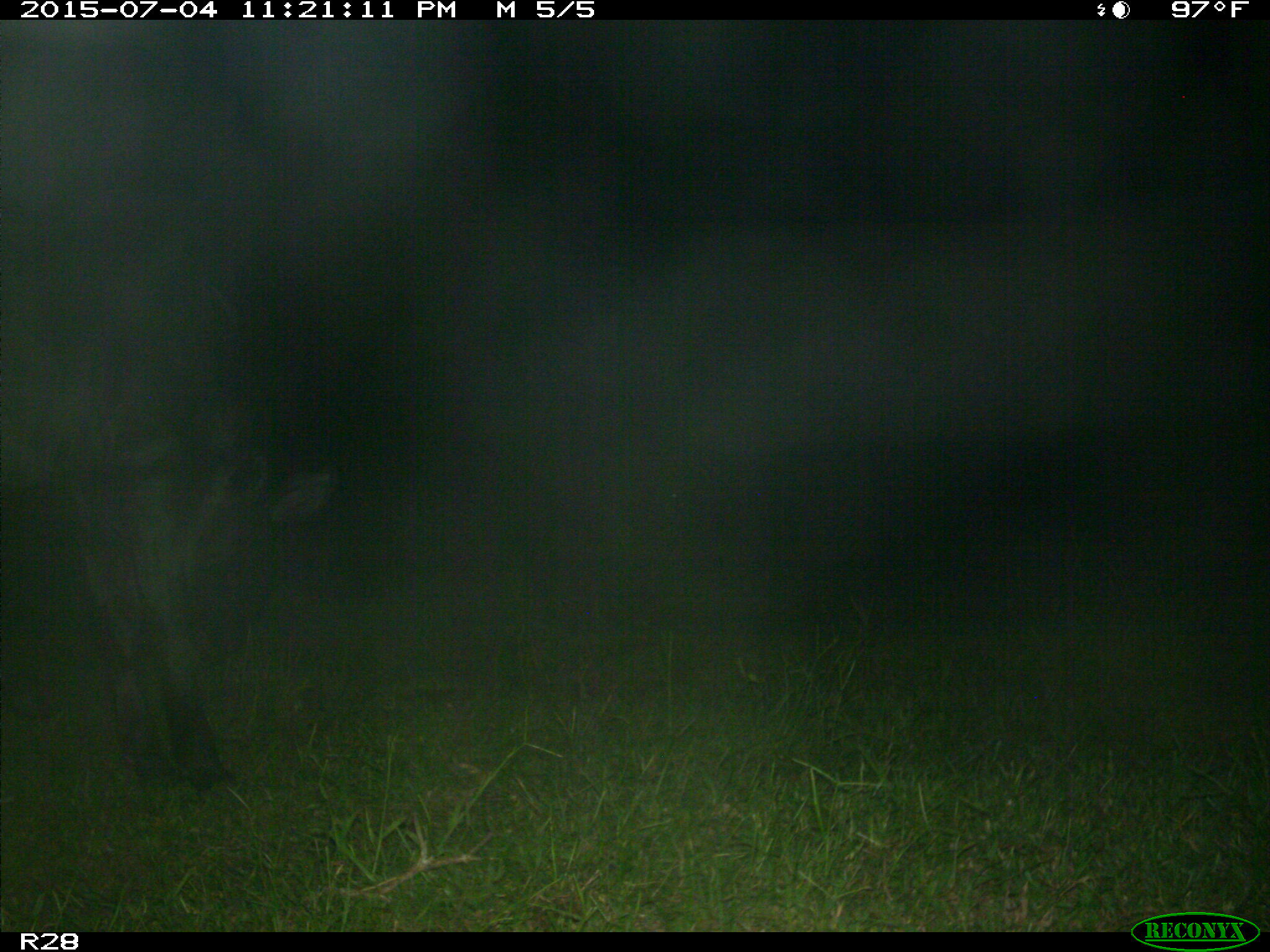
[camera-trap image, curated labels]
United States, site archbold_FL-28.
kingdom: Animalia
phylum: Chordata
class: Mammalia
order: Artiodactyla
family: Bovidae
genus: Bos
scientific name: Bos taurus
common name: domestic cow